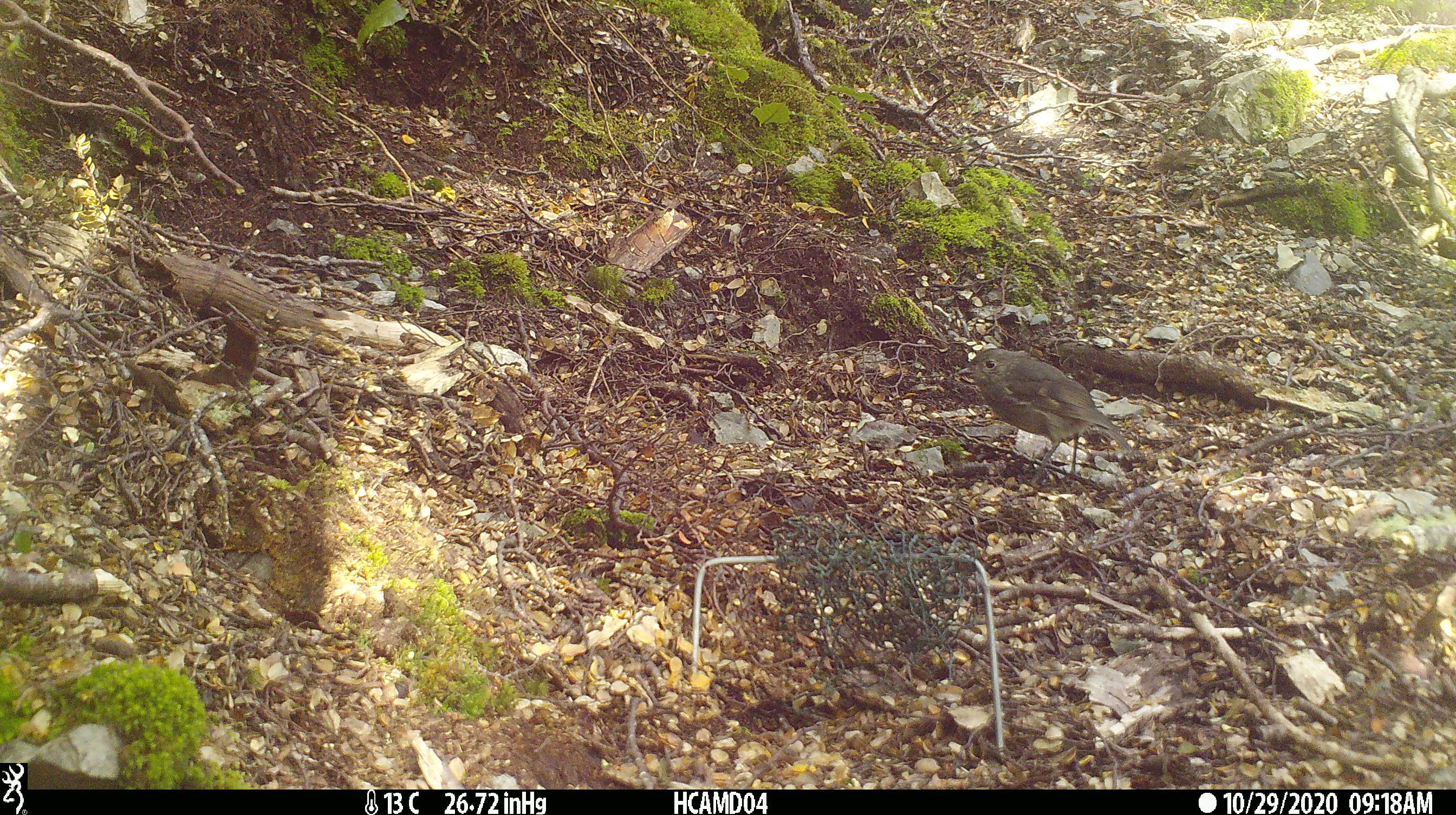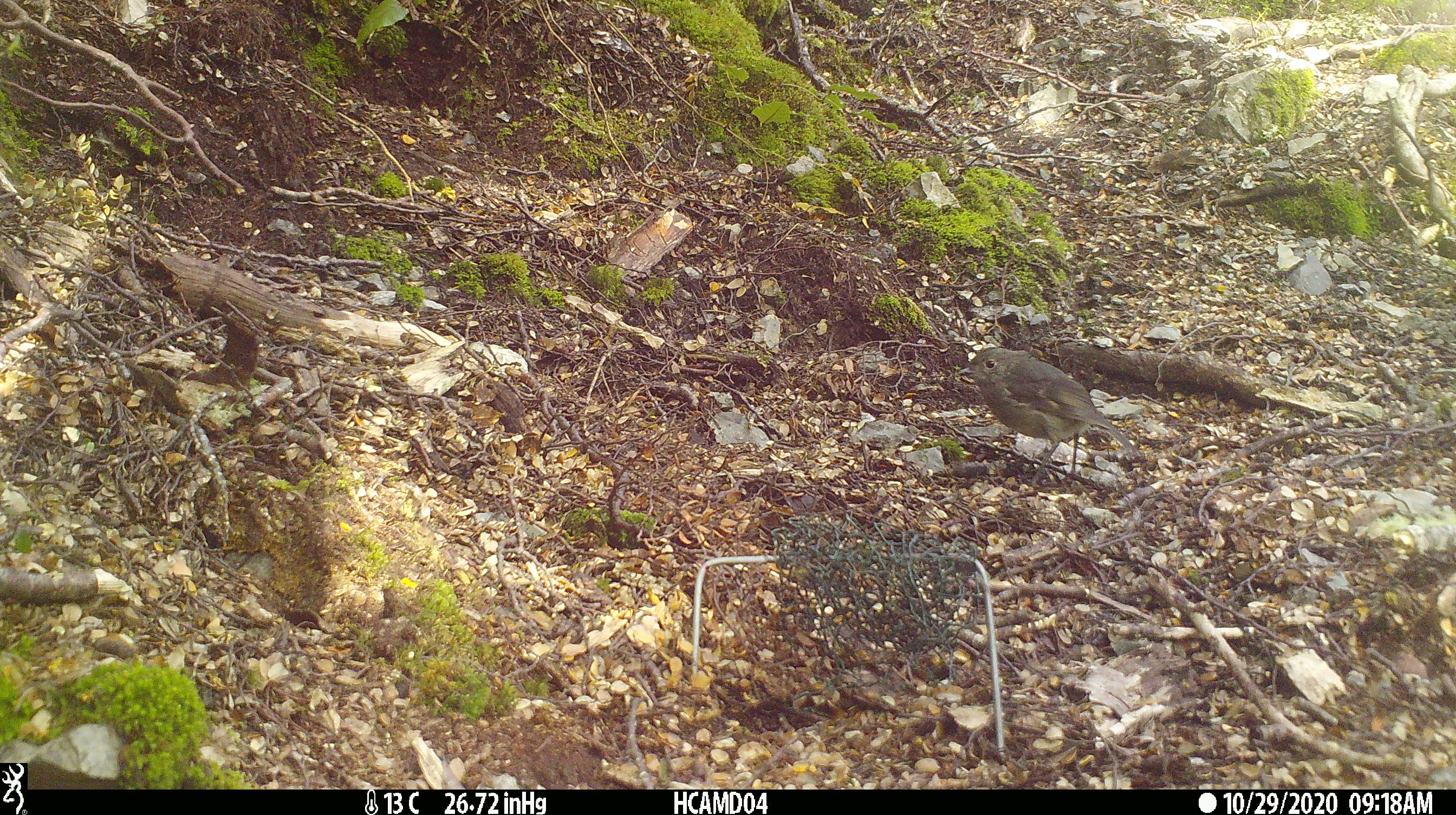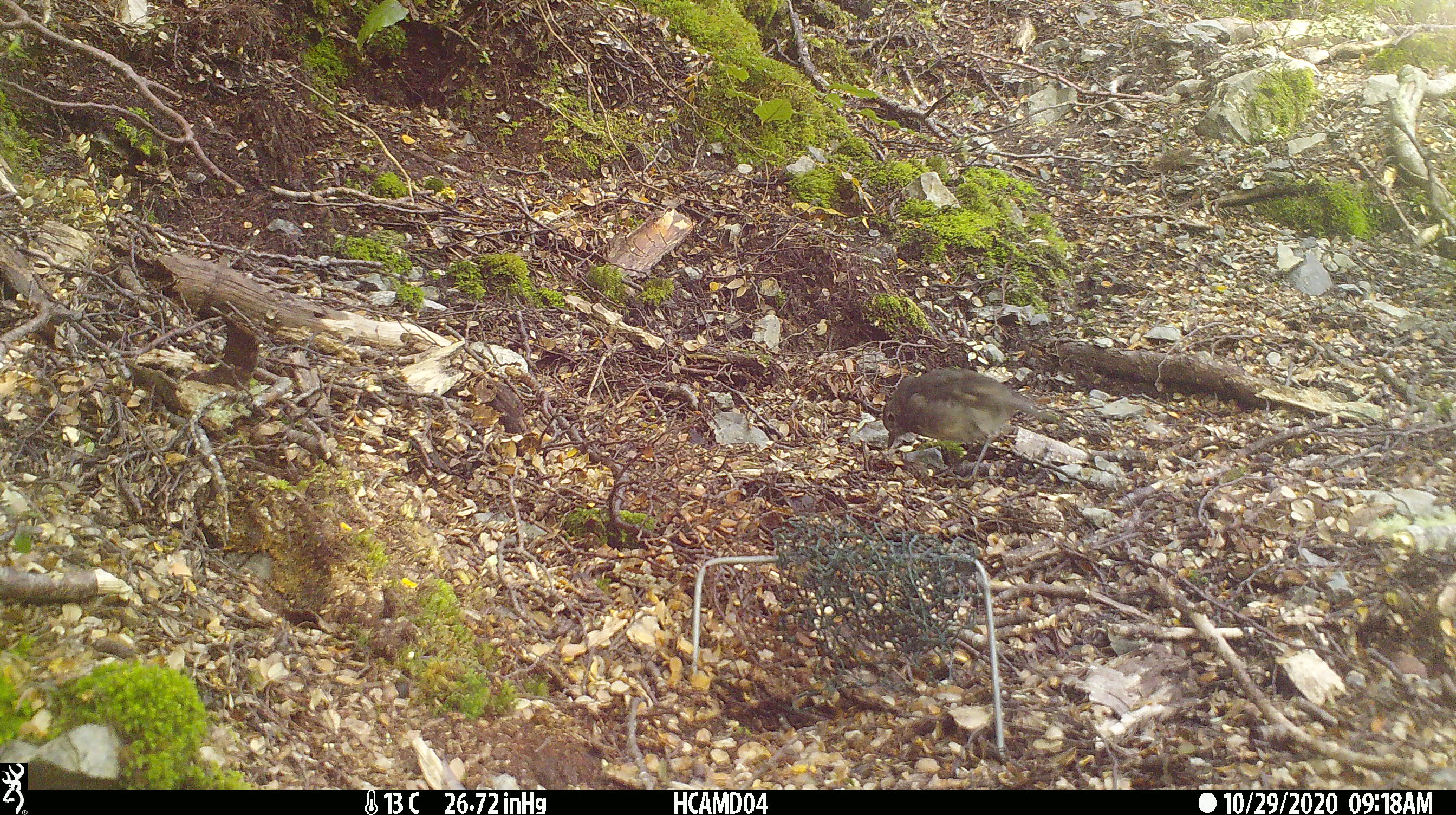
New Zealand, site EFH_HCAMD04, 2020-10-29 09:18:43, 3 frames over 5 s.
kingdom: Animalia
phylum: Chordata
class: Aves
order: Passeriformes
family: Petroicidae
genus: Petroica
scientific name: Petroica australis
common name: new zealand robin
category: robin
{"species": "robin (new zealand robin) (Petroica australis)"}